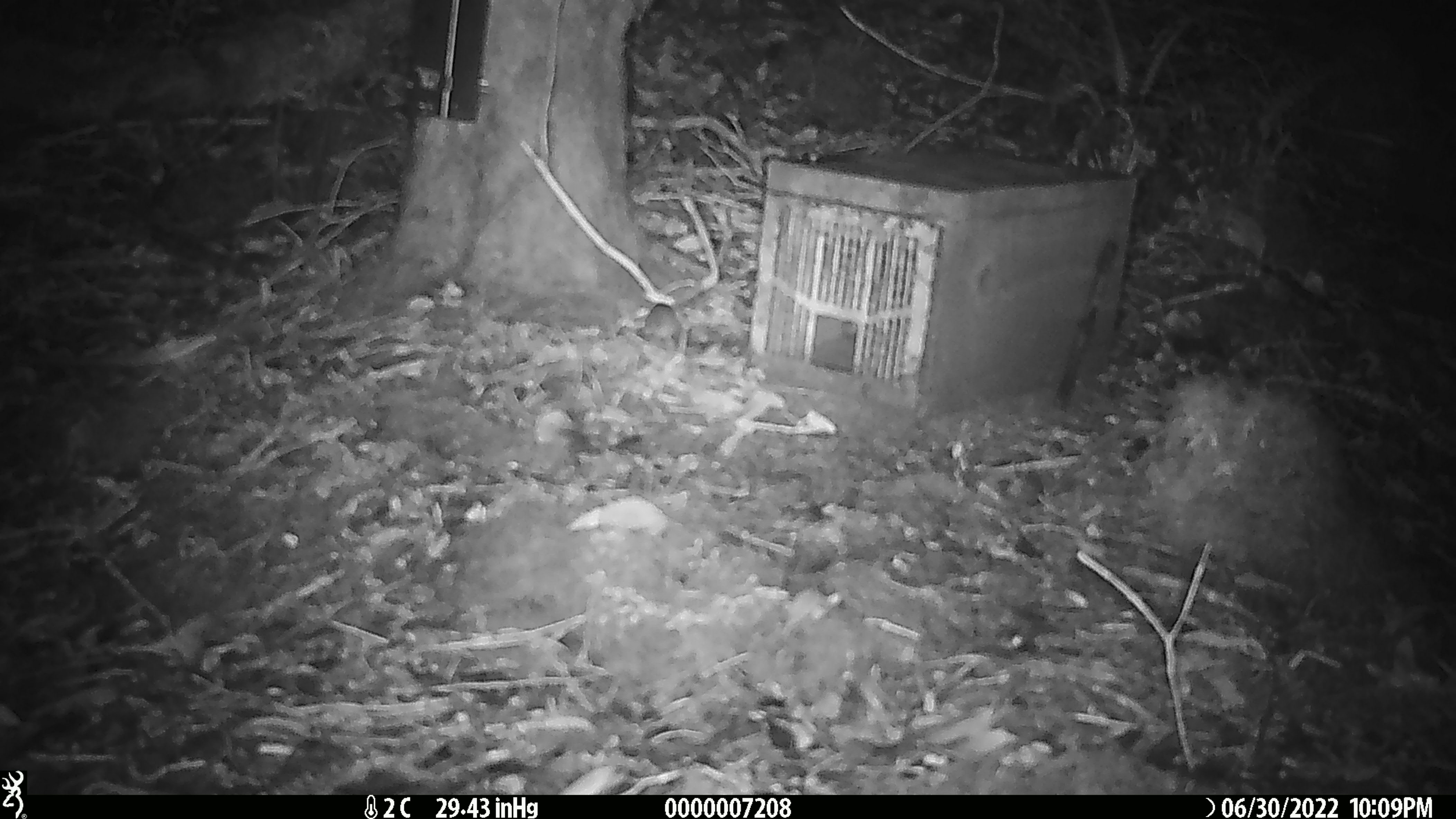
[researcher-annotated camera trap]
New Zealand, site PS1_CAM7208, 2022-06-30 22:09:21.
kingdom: Animalia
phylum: Chordata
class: Mammalia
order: Rodentia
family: Muridae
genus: Mus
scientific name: Mus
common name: mouse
Mouse (Mus).